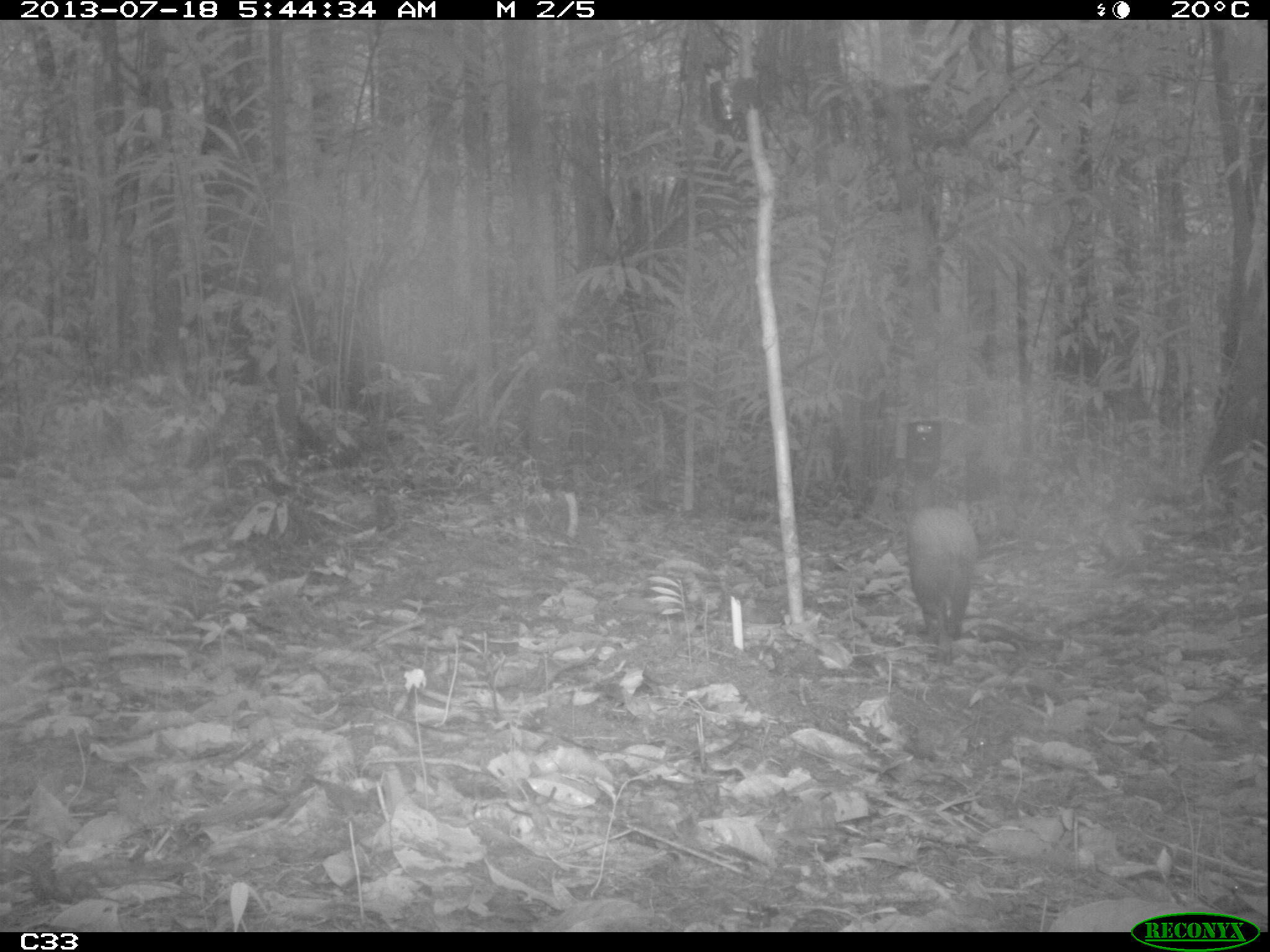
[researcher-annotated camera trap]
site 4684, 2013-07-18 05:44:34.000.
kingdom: Animalia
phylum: Chordata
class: Mammalia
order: Rodentia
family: Dasyproctidae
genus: Dasyprocta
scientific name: Dasyprocta leporina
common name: red-rumped agouti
Dasyprocta leporina (red-rumped agouti), count 1, age adult.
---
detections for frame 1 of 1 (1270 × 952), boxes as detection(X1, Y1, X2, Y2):
dasyprocta leporina: detection(905, 504, 978, 665)